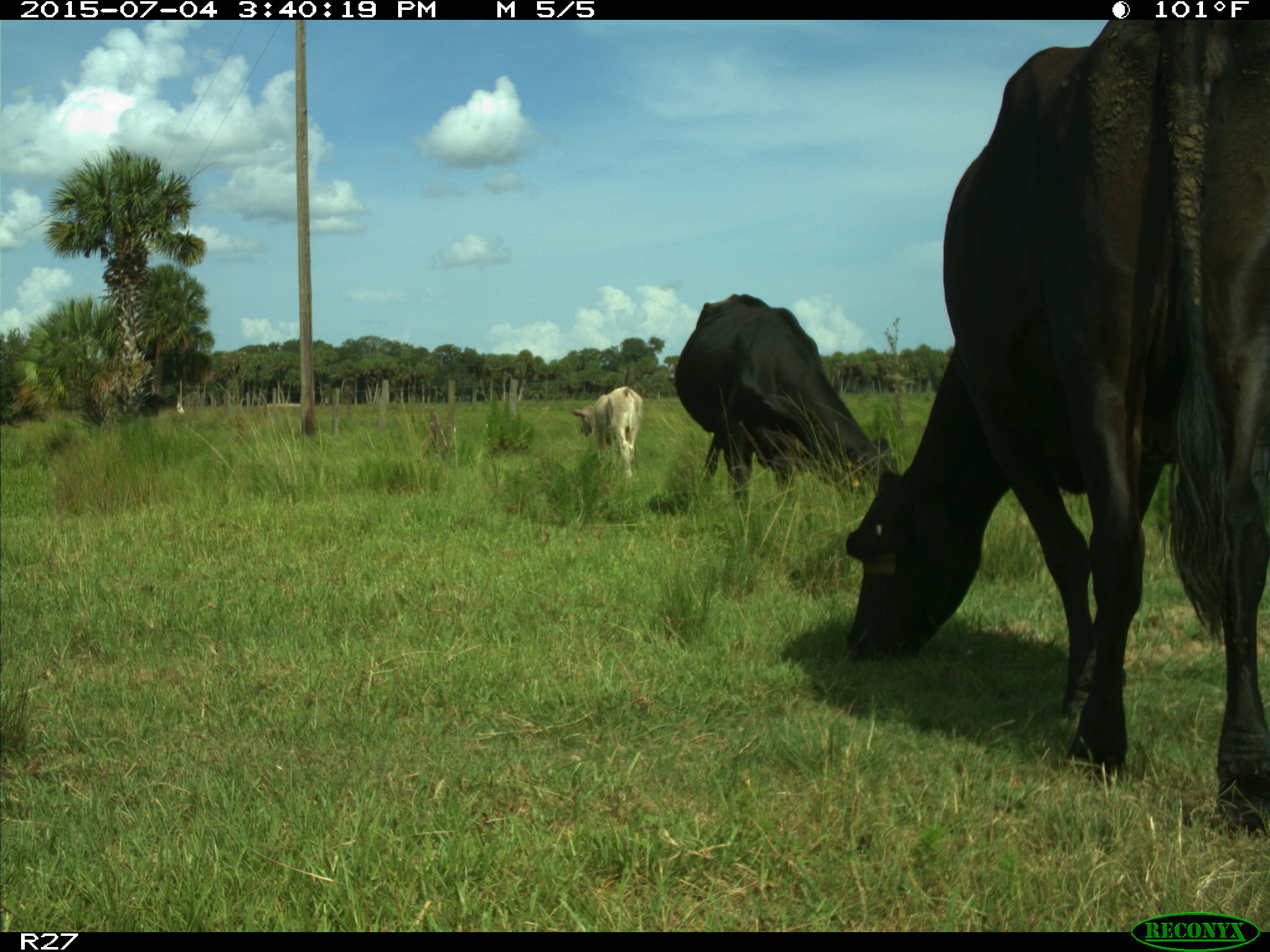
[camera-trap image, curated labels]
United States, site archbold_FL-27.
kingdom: Animalia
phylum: Chordata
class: Mammalia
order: Artiodactyla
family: Bovidae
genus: Bos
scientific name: Bos taurus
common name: domestic cow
Bos taurus (domestic cow).